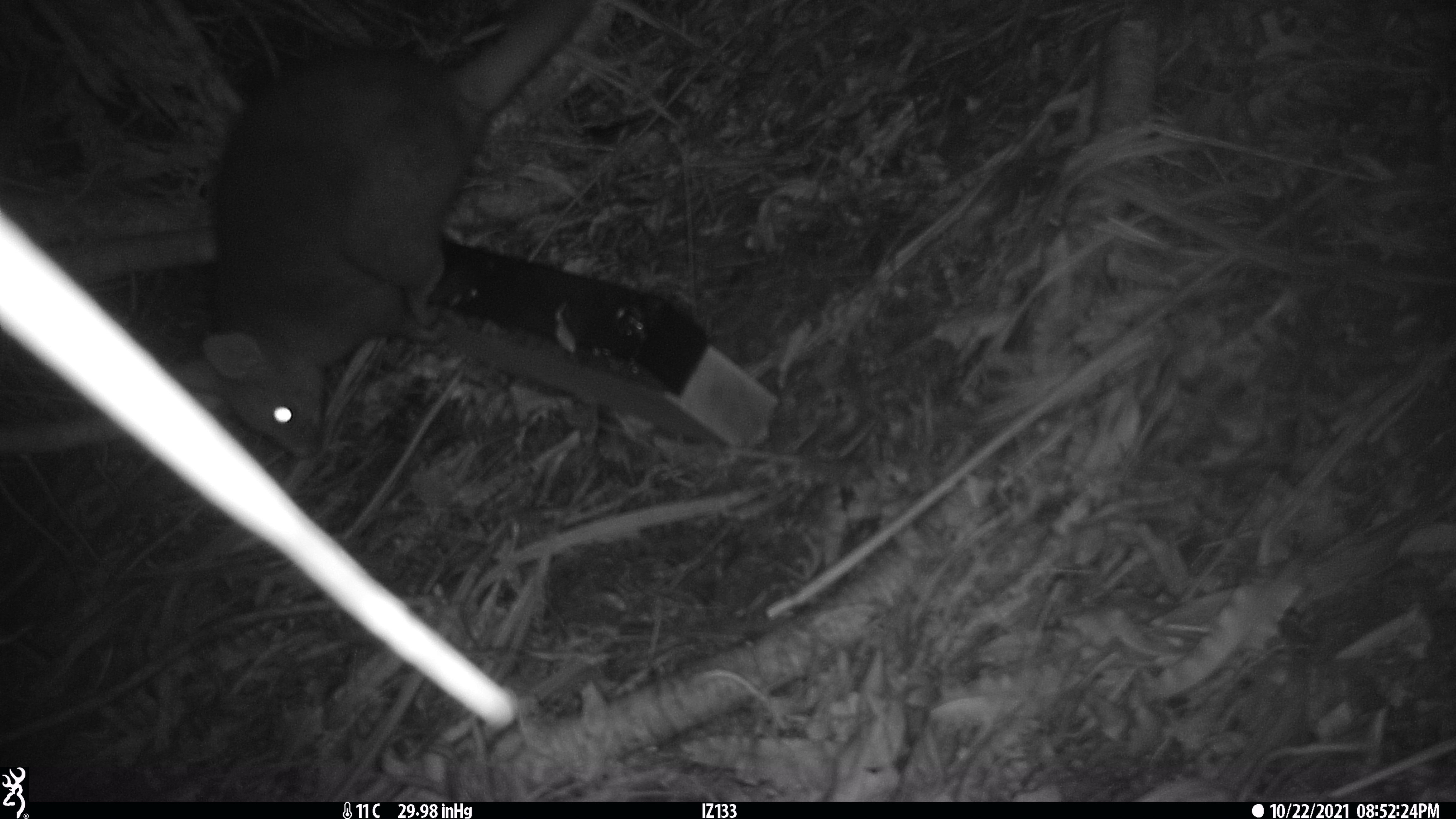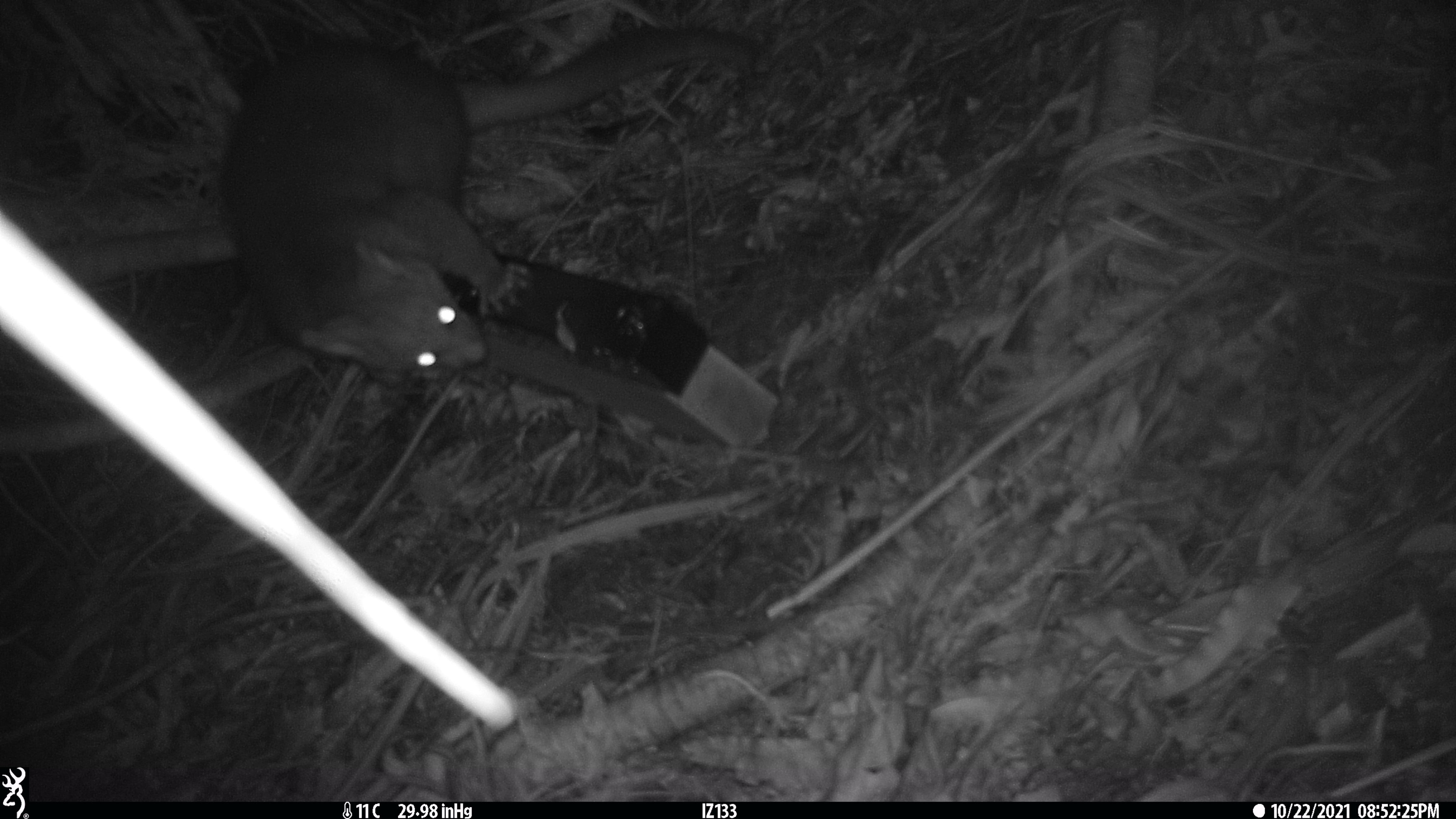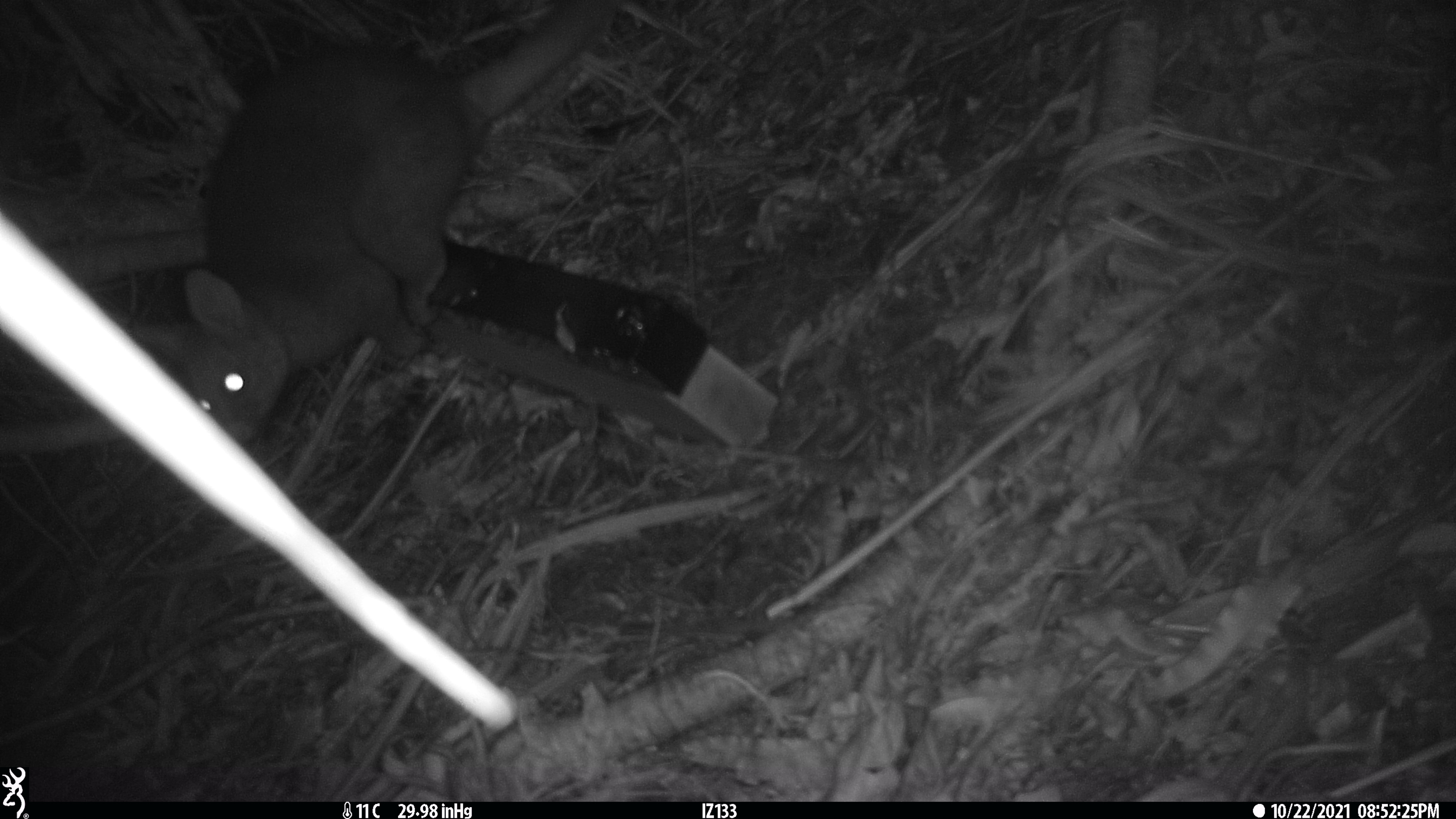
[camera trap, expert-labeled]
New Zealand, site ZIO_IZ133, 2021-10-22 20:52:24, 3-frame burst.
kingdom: Animalia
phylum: Chordata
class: Mammalia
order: Diprotodontia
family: Phalangeridae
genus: Trichosurus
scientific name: Trichosurus vulpecula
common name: common brushtail possum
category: possum